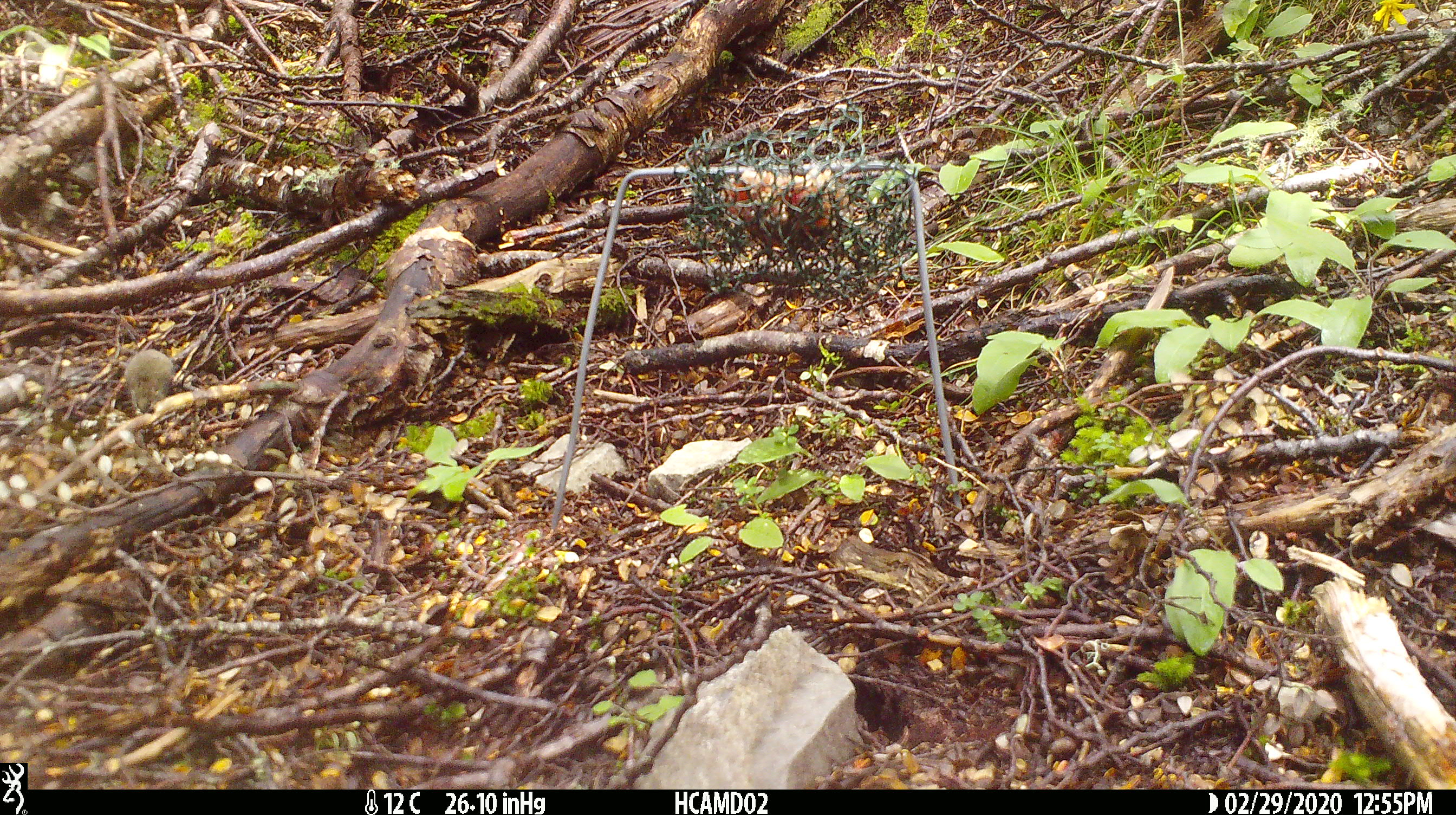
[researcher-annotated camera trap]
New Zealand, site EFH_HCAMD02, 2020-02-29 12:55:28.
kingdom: Animalia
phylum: Chordata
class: Mammalia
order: Rodentia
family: Muridae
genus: Mus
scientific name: Mus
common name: mouse